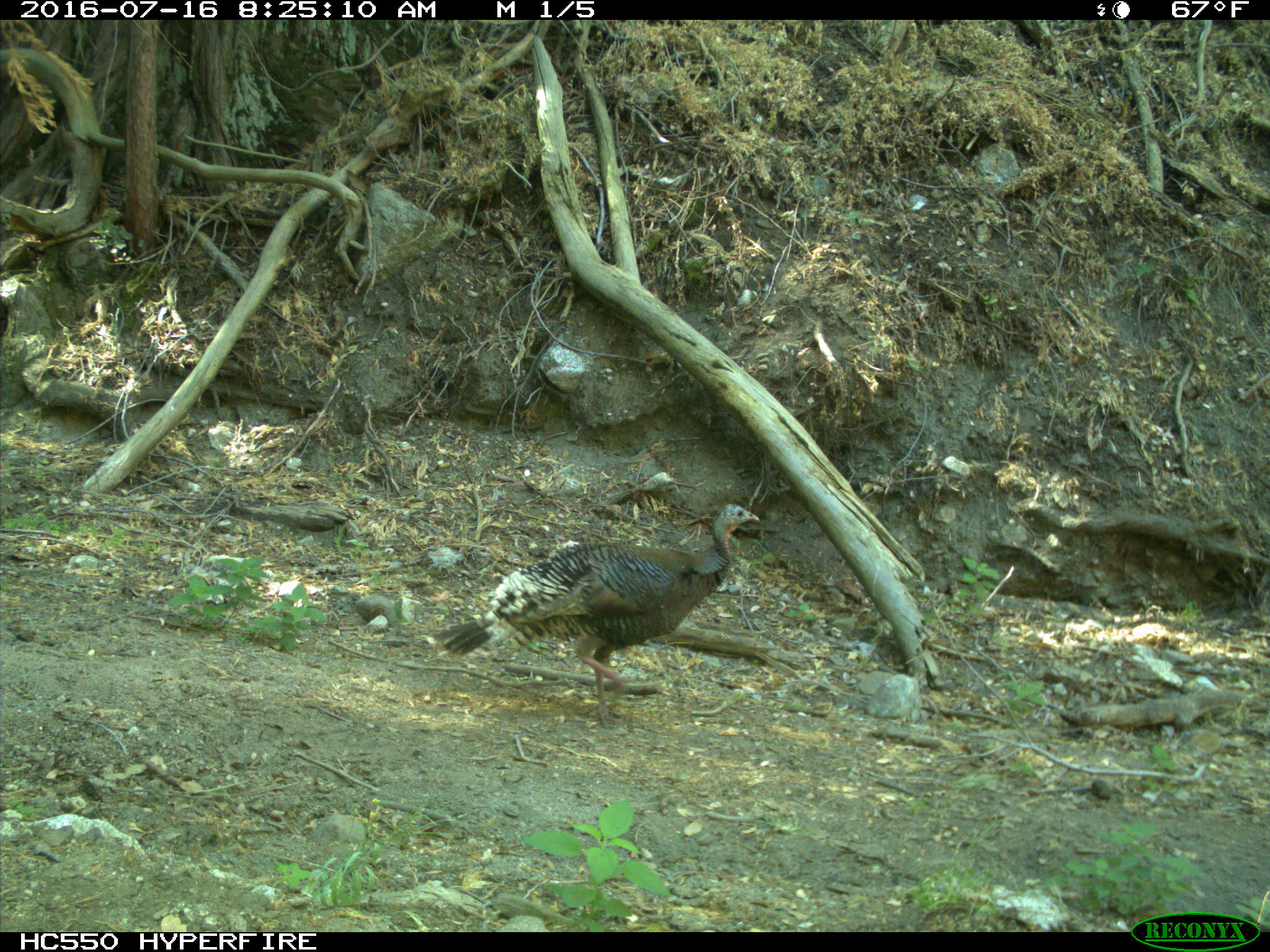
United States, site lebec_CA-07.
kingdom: Animalia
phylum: Chordata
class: Aves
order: Galliformes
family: Phasianidae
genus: Meleagris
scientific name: Meleagris gallopavo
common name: wild turkey